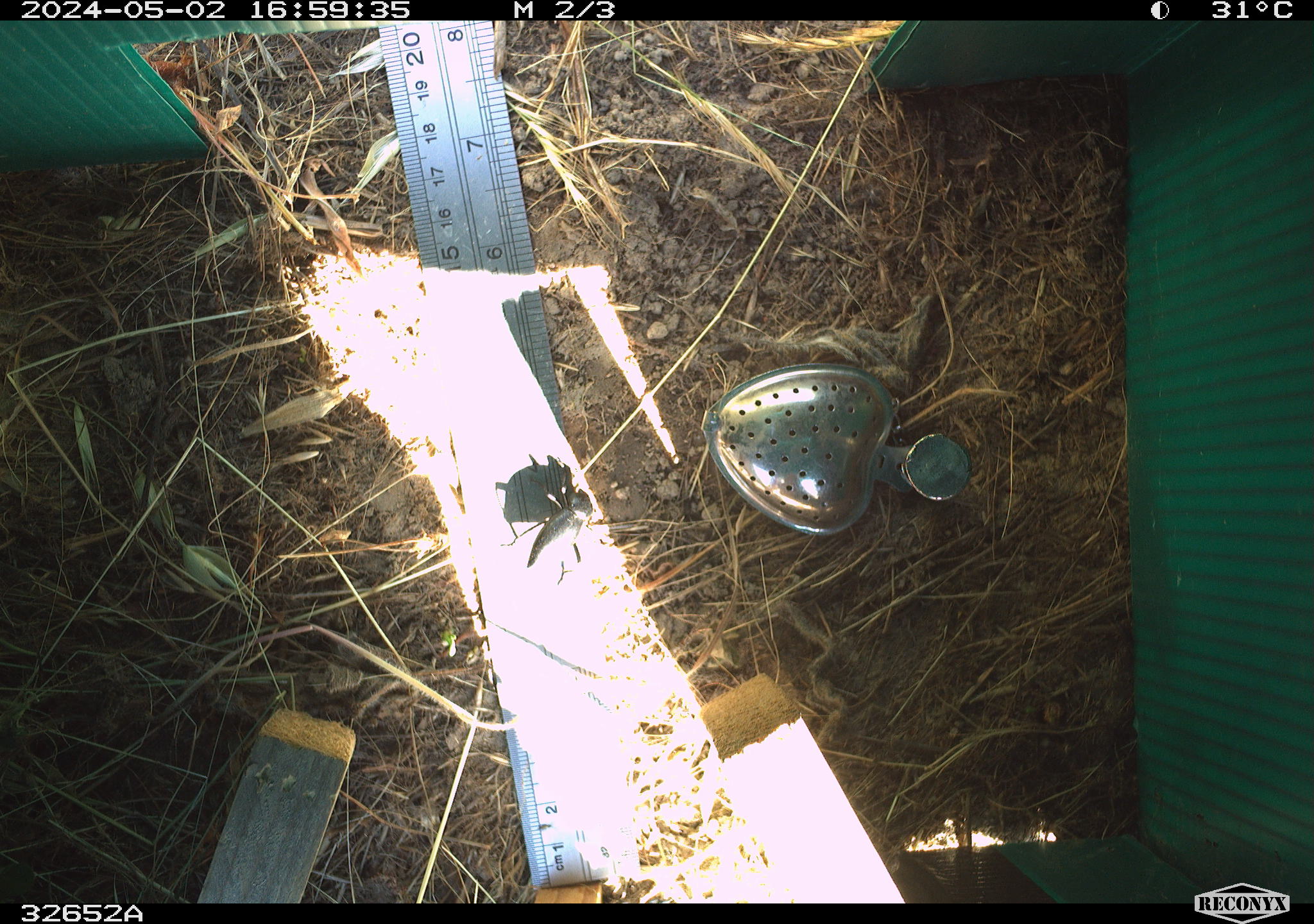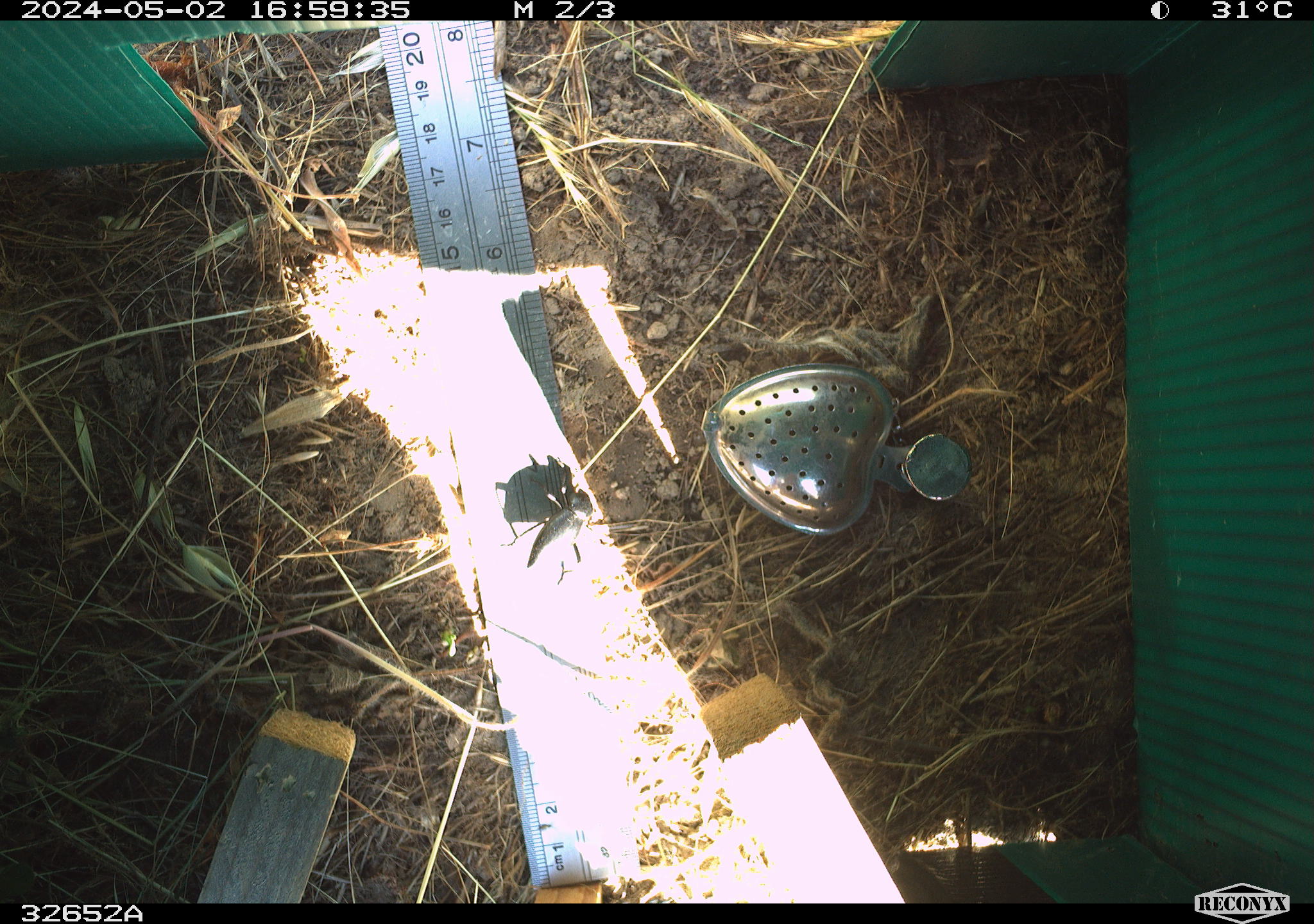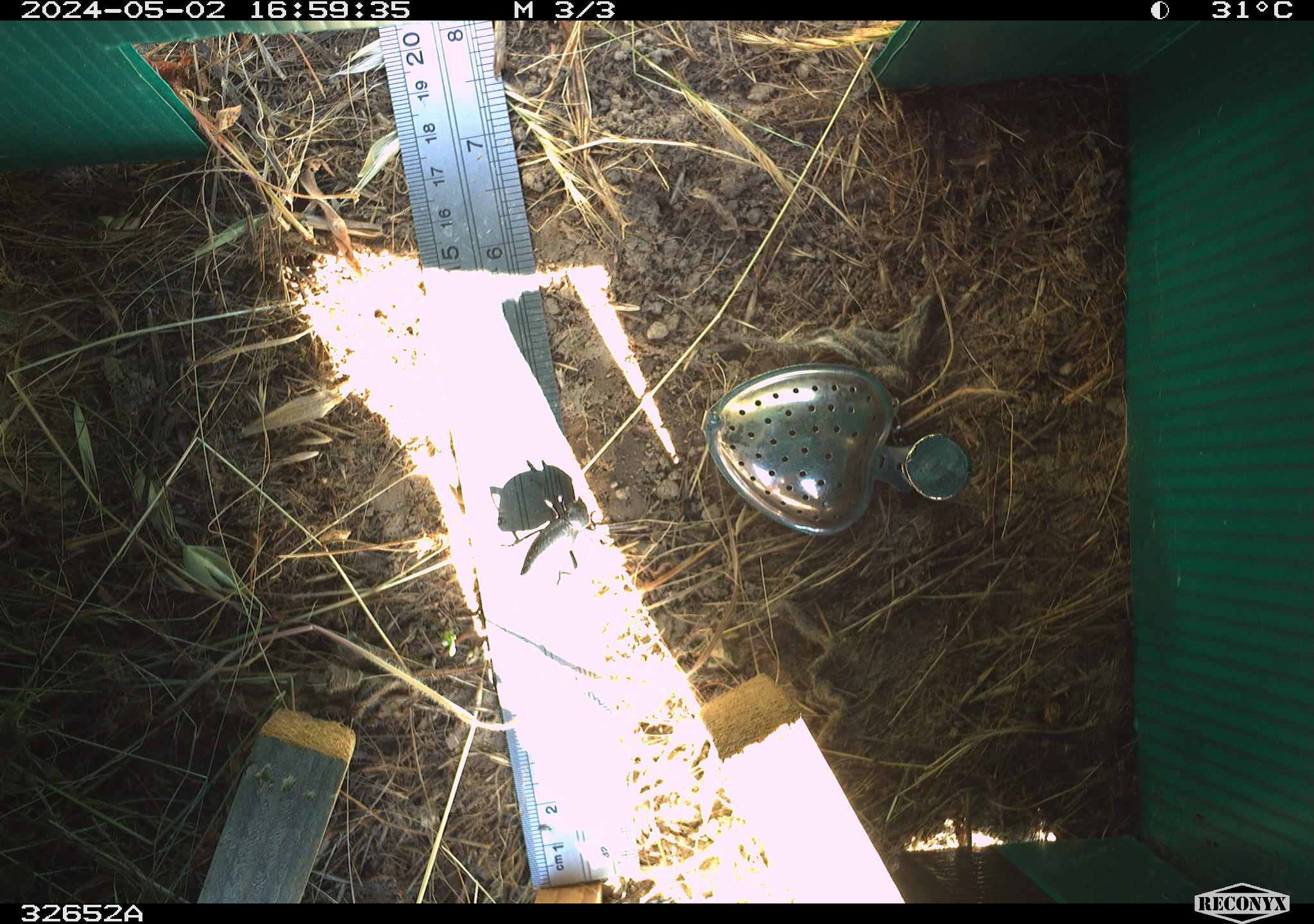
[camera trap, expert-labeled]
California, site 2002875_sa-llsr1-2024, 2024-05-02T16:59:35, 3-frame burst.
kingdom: Animalia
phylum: Arthropoda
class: Insecta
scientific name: Insecta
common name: insect